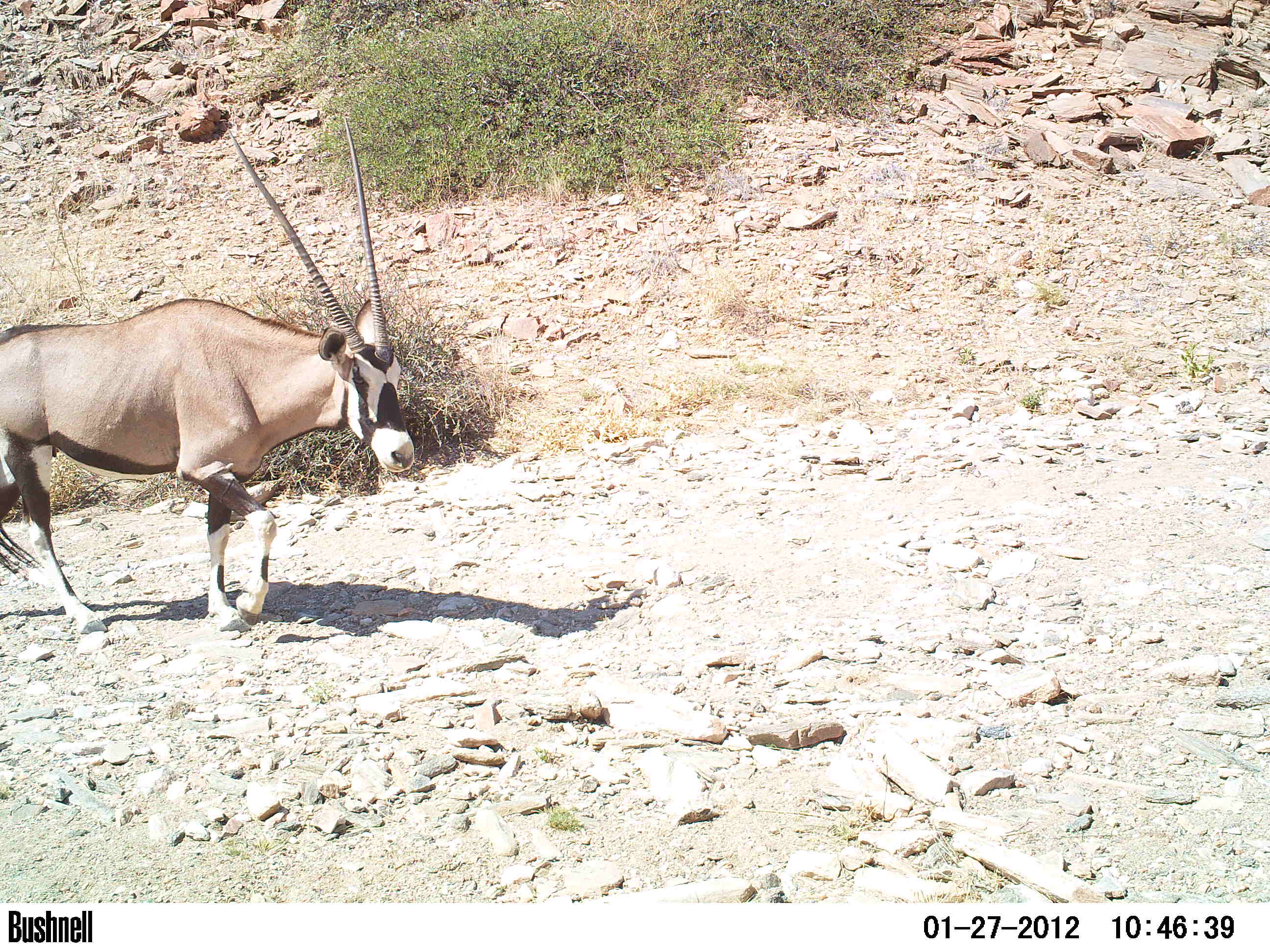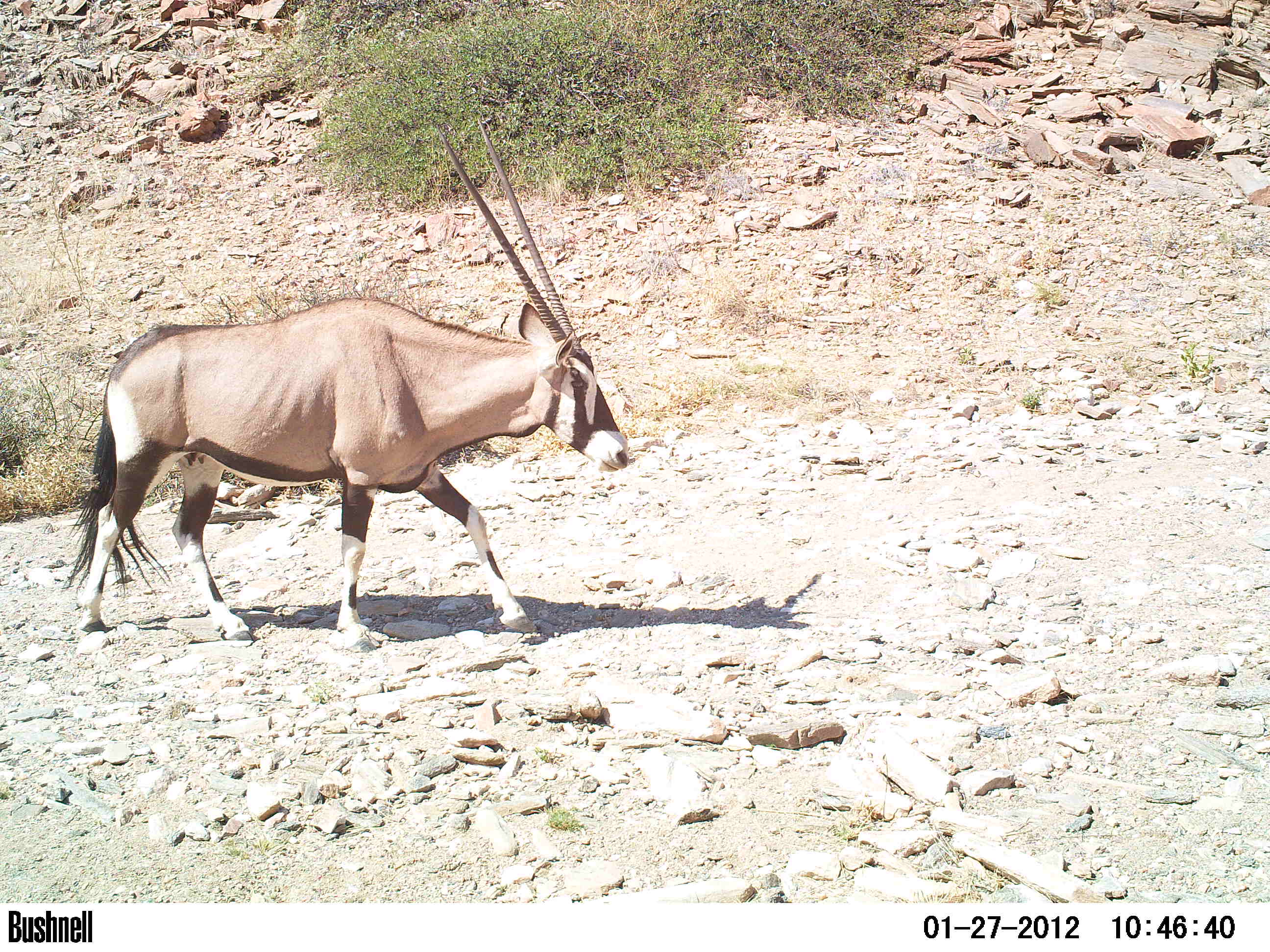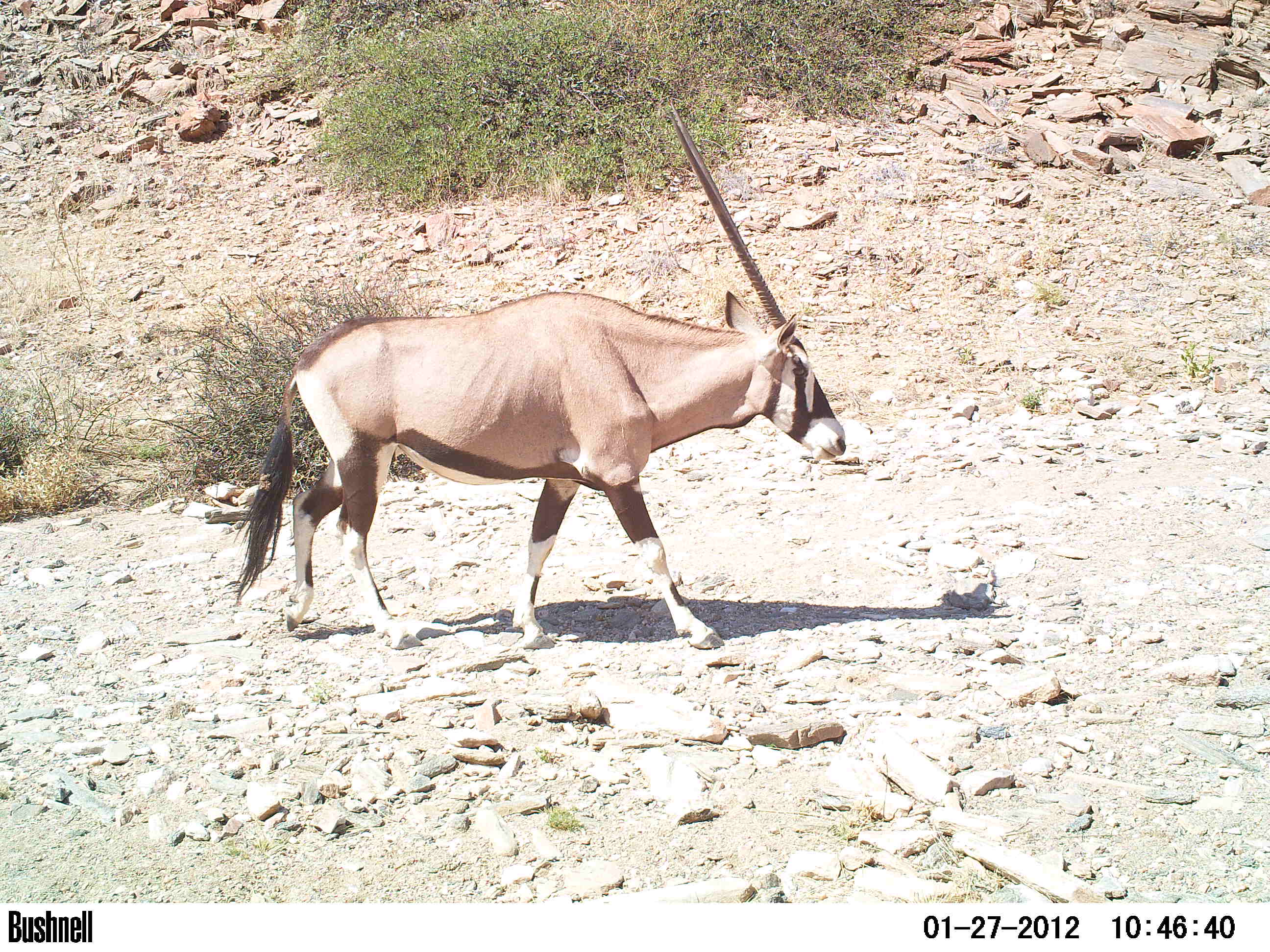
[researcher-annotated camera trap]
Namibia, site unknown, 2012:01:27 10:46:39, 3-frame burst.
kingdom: Animalia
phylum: Chordata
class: Mammalia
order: Artiodactyla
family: Bovidae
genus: Oryx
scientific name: Oryx gazella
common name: gemsbok